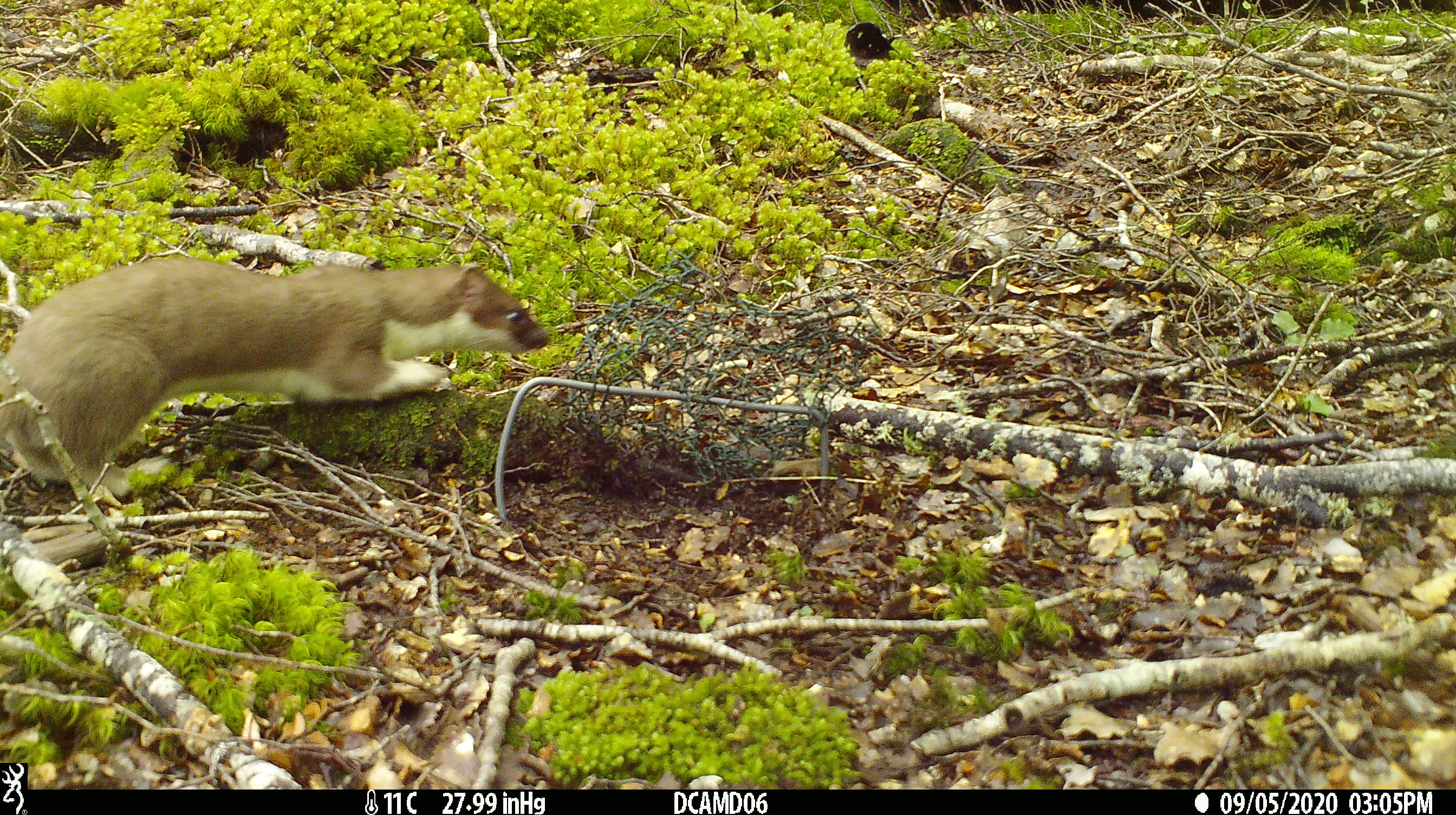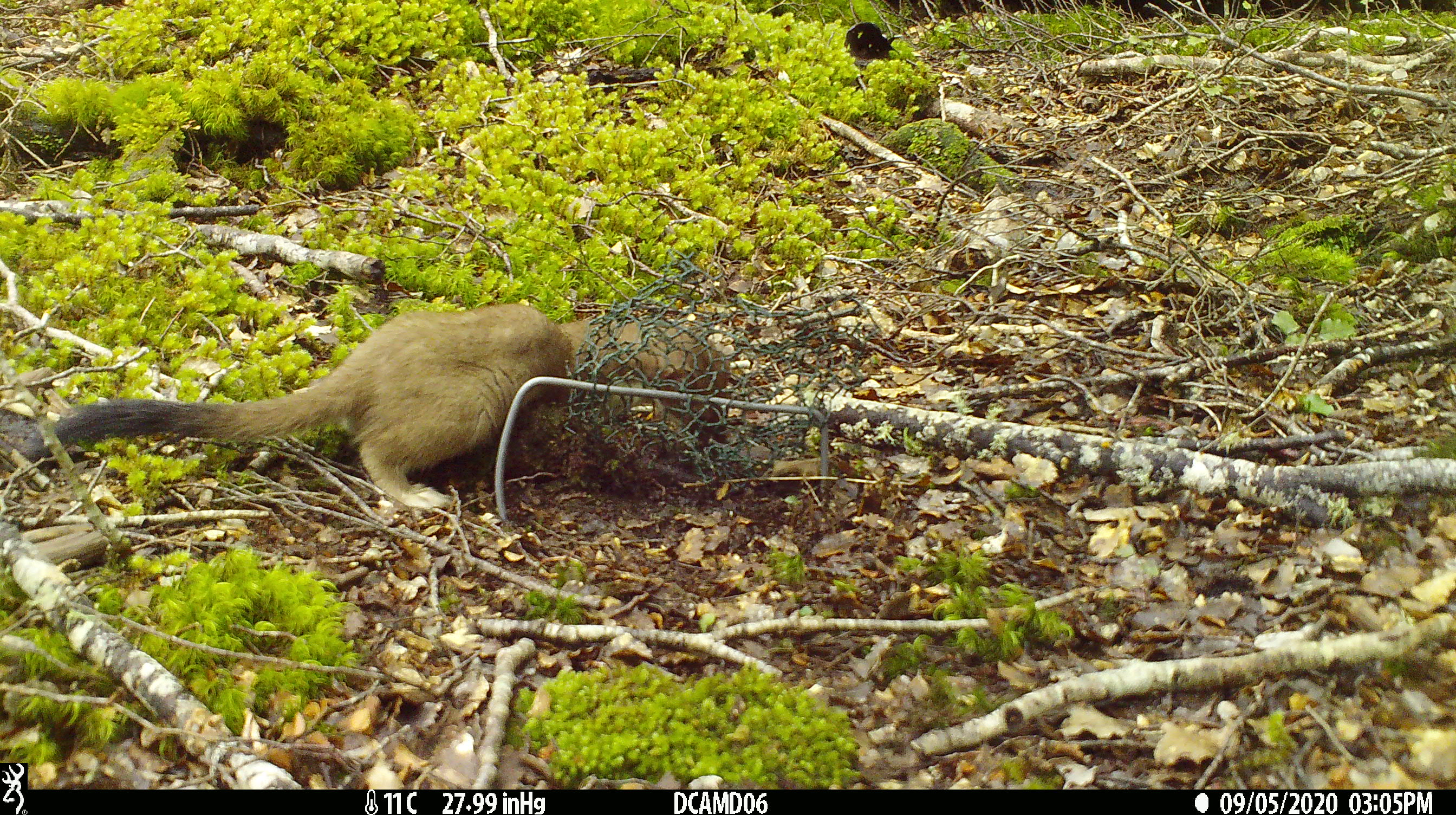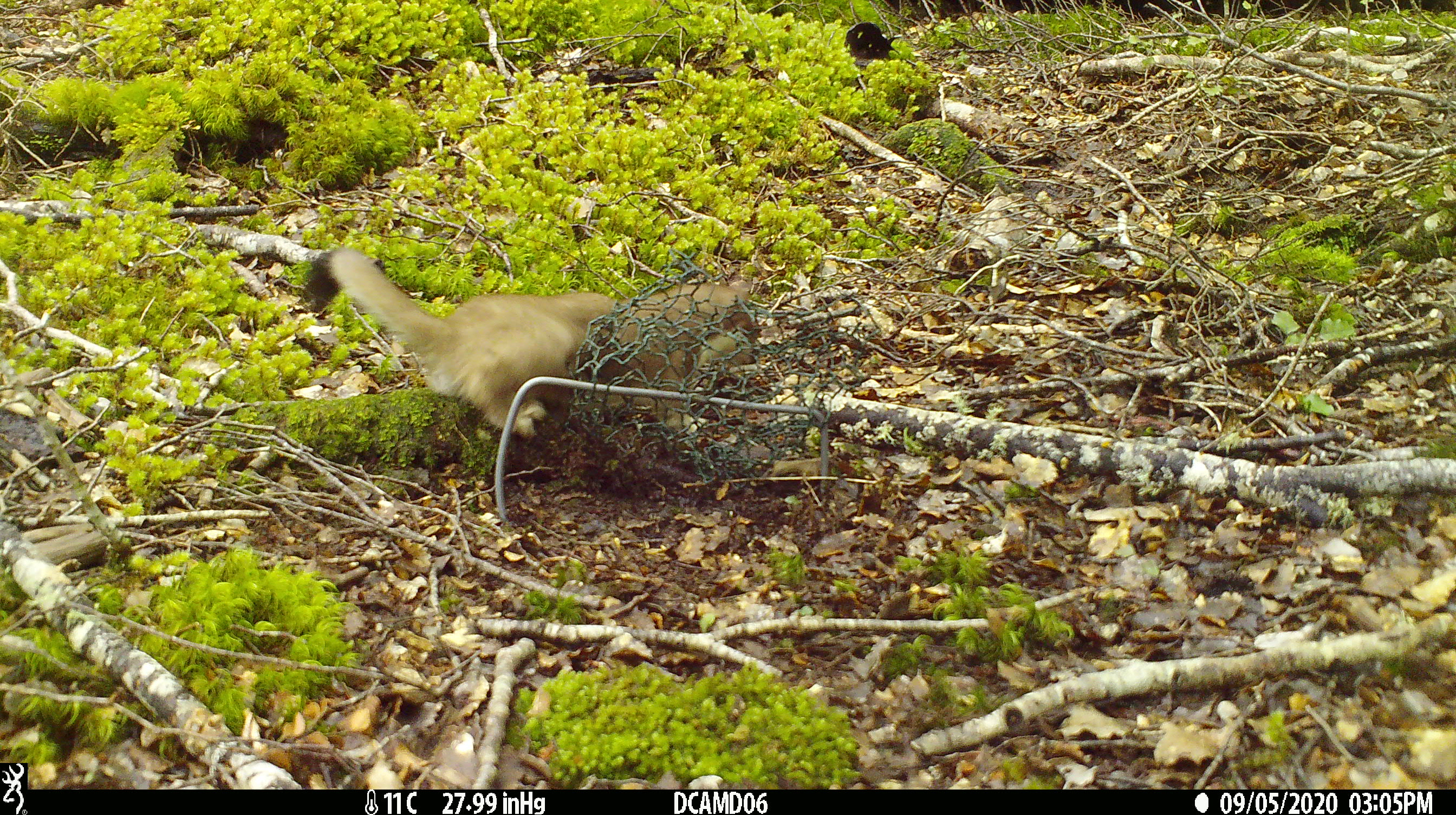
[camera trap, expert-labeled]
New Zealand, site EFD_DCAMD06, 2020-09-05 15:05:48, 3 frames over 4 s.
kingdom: Animalia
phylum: Chordata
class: Mammalia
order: Carnivora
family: Mustelidae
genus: Mustela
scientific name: Mustela erminea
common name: stoat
Stoat (Mustela erminea).